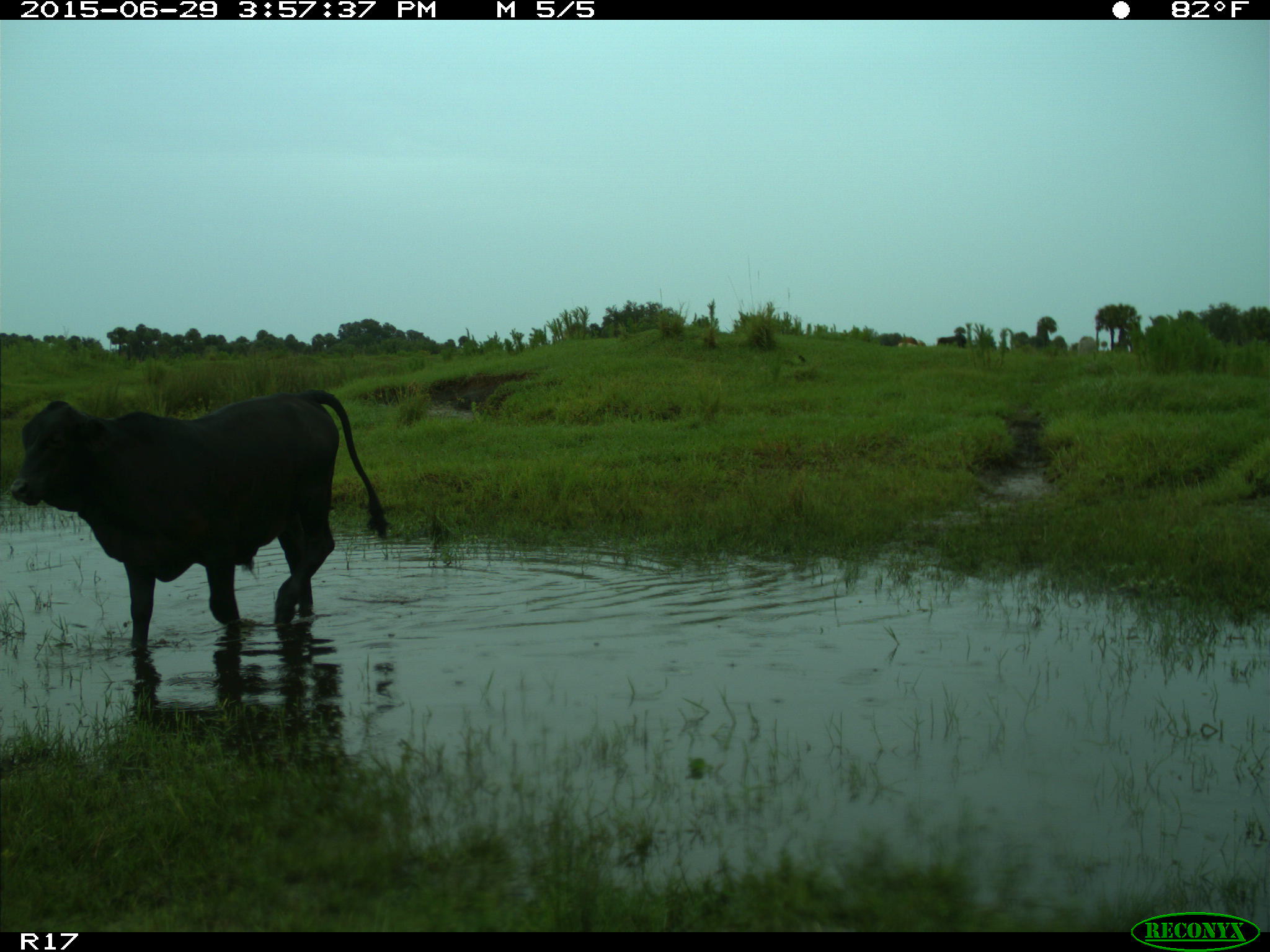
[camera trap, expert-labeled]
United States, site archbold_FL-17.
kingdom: Animalia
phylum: Chordata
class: Mammalia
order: Artiodactyla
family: Bovidae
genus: Bos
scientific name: Bos taurus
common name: domestic cow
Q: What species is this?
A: Bos taurus (domestic cow).